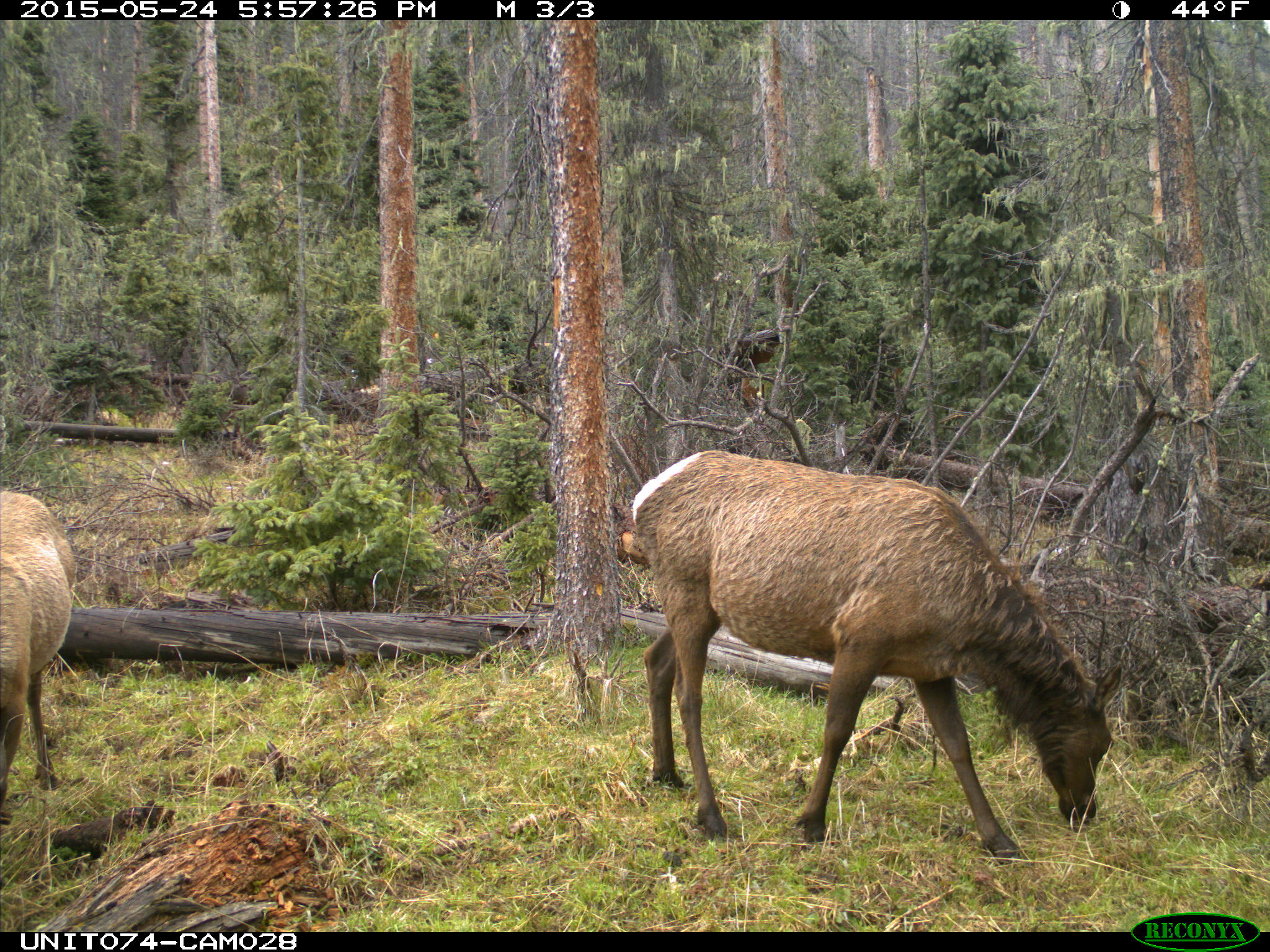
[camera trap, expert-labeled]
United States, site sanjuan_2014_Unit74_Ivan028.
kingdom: Animalia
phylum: Chordata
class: Mammalia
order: Artiodactyla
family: Cervidae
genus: Cervus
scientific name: Cervus elaphus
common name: red deer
Cervus elaphus (red deer).